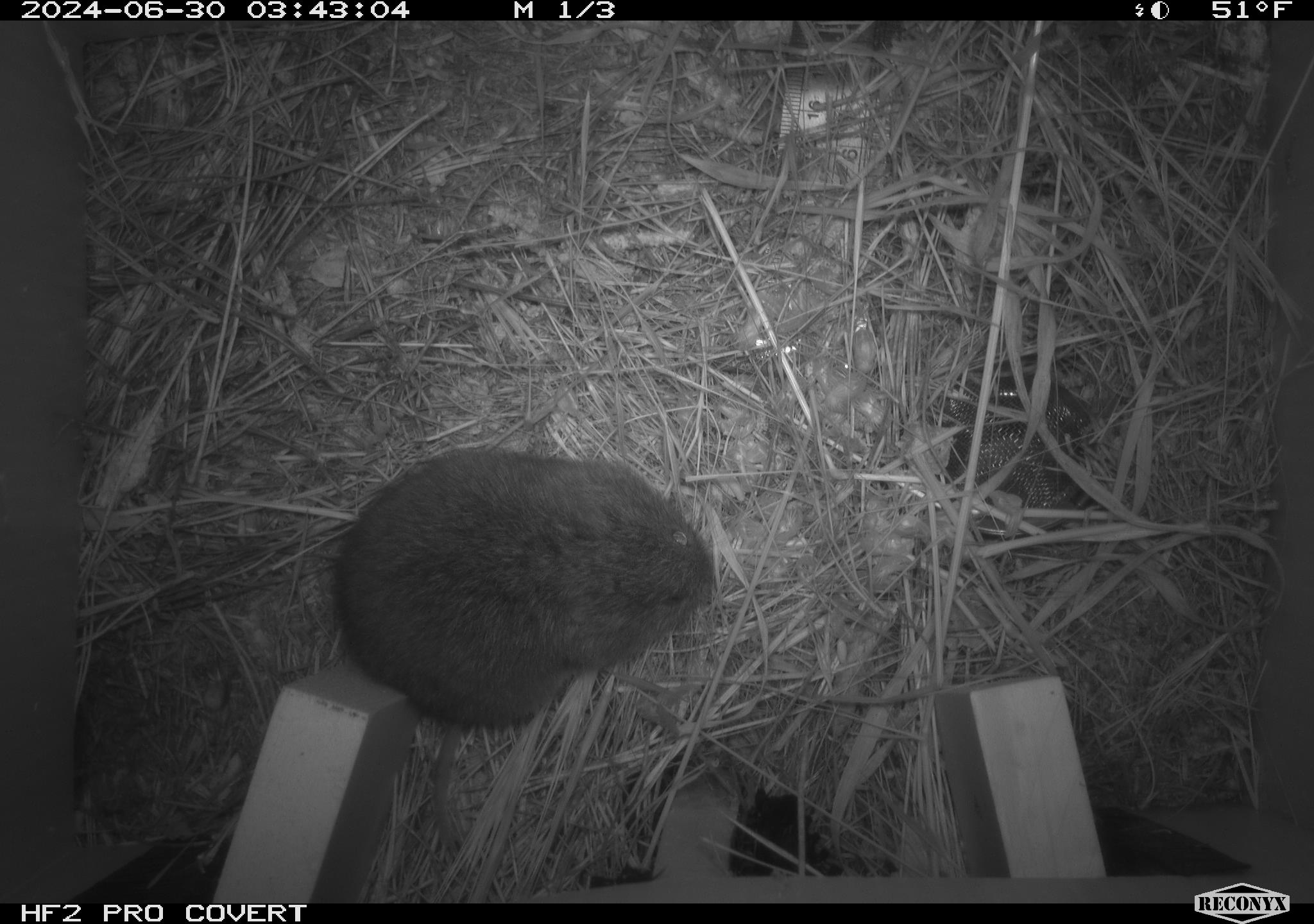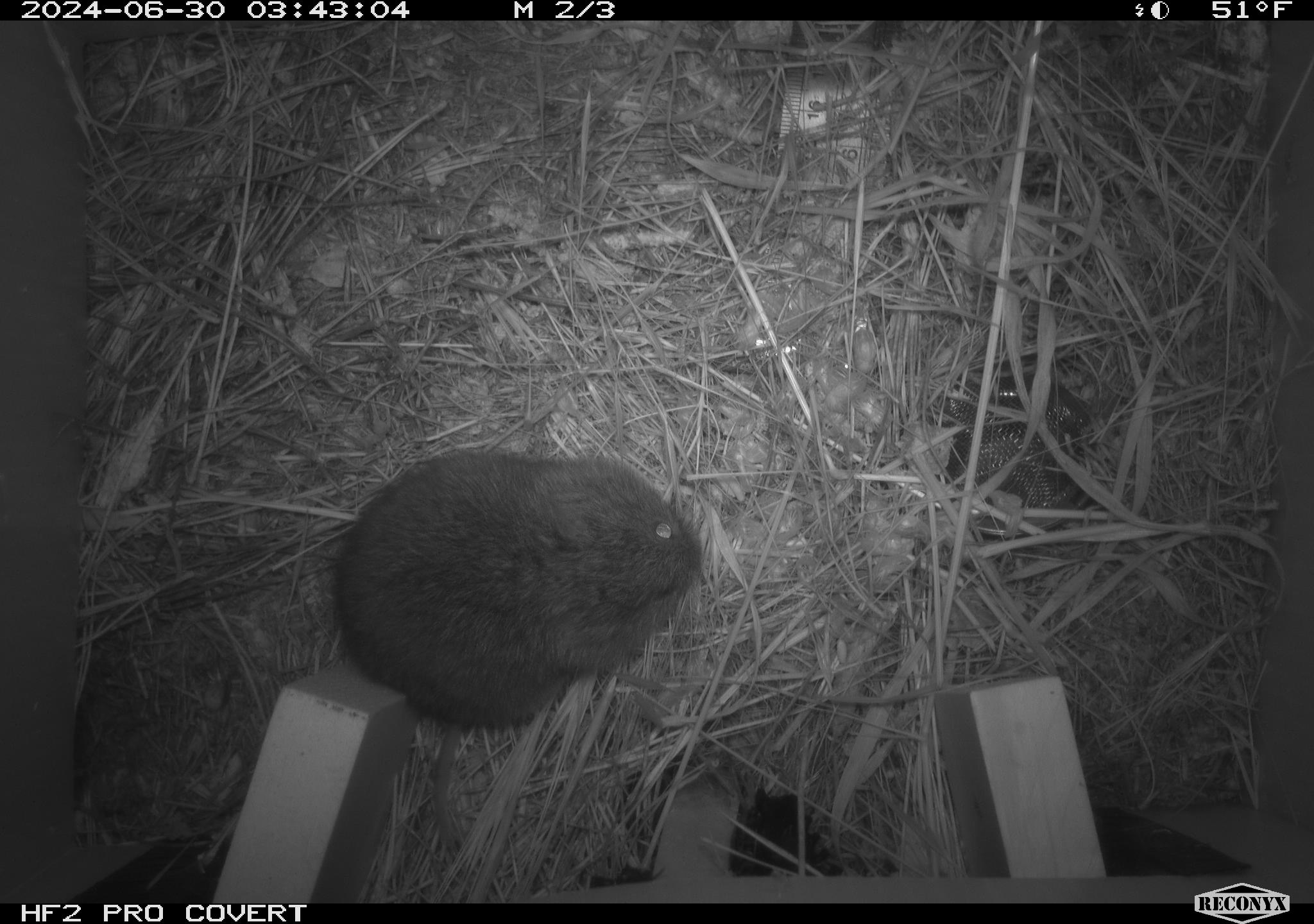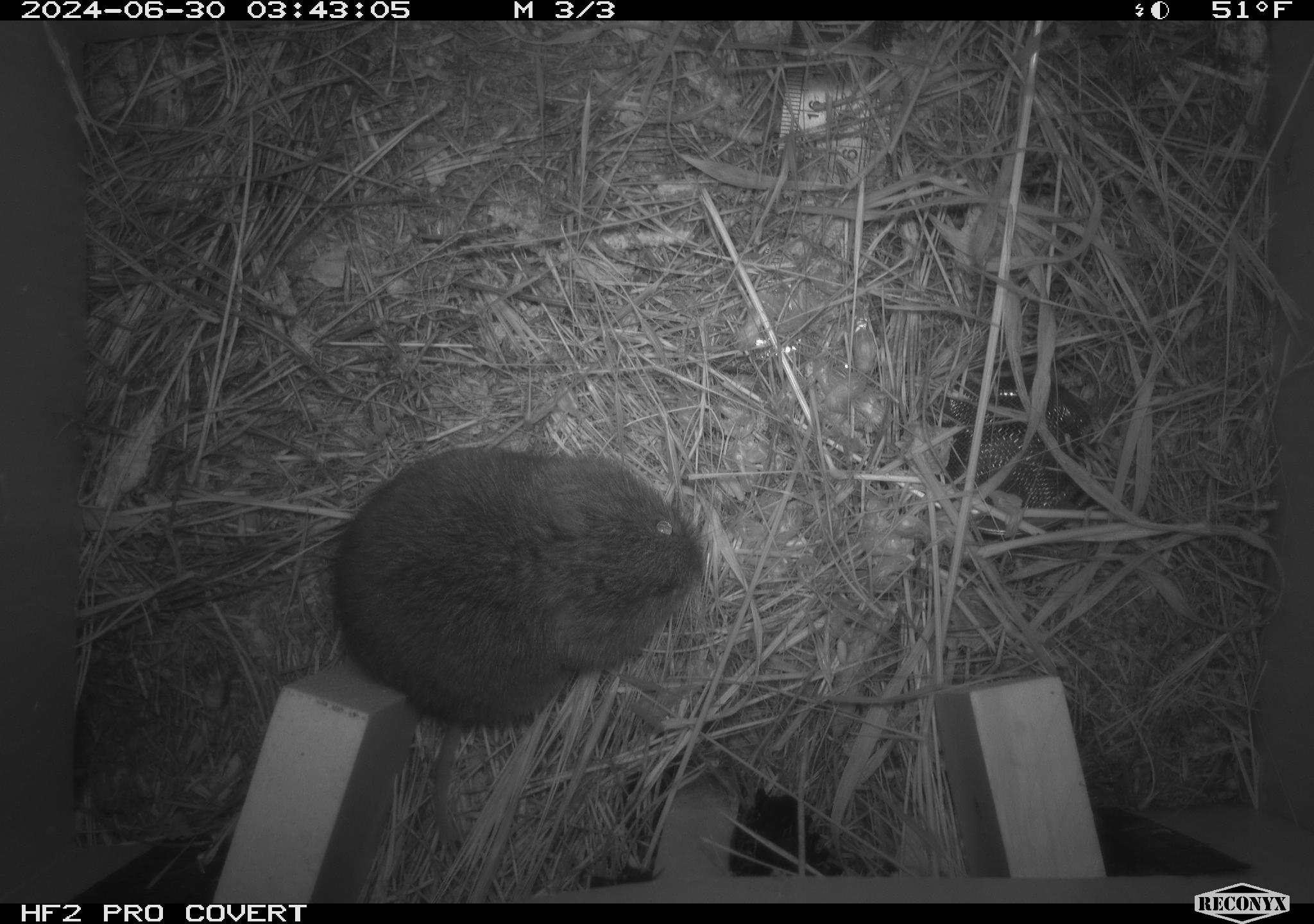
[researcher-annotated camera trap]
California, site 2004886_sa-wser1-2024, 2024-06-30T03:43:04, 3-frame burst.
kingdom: Animalia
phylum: Chordata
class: Mammalia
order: Rodentia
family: Cricetidae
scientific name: Arvicolinae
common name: voles, lemmings, and muskrats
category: arvicolinae subfamily